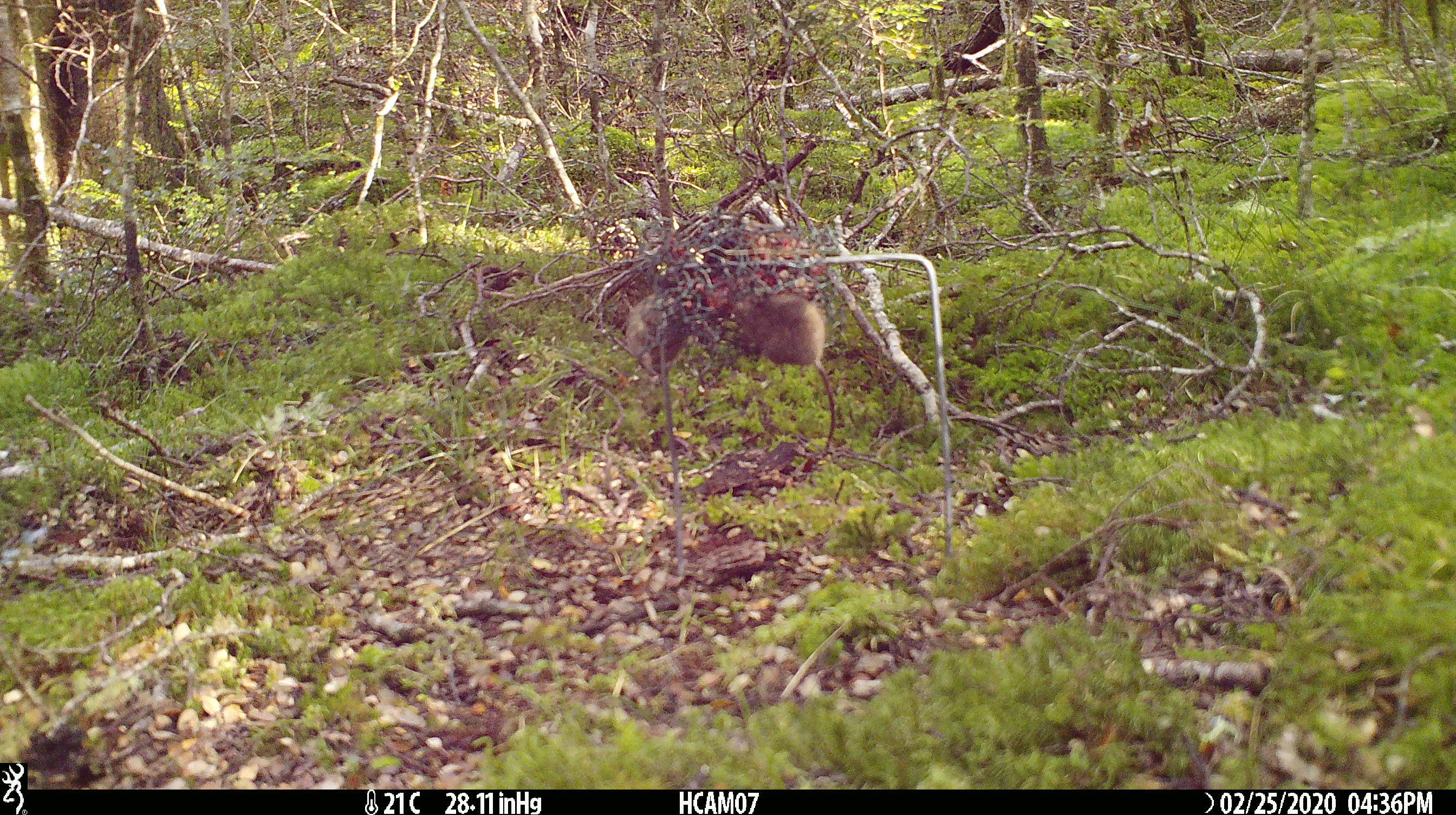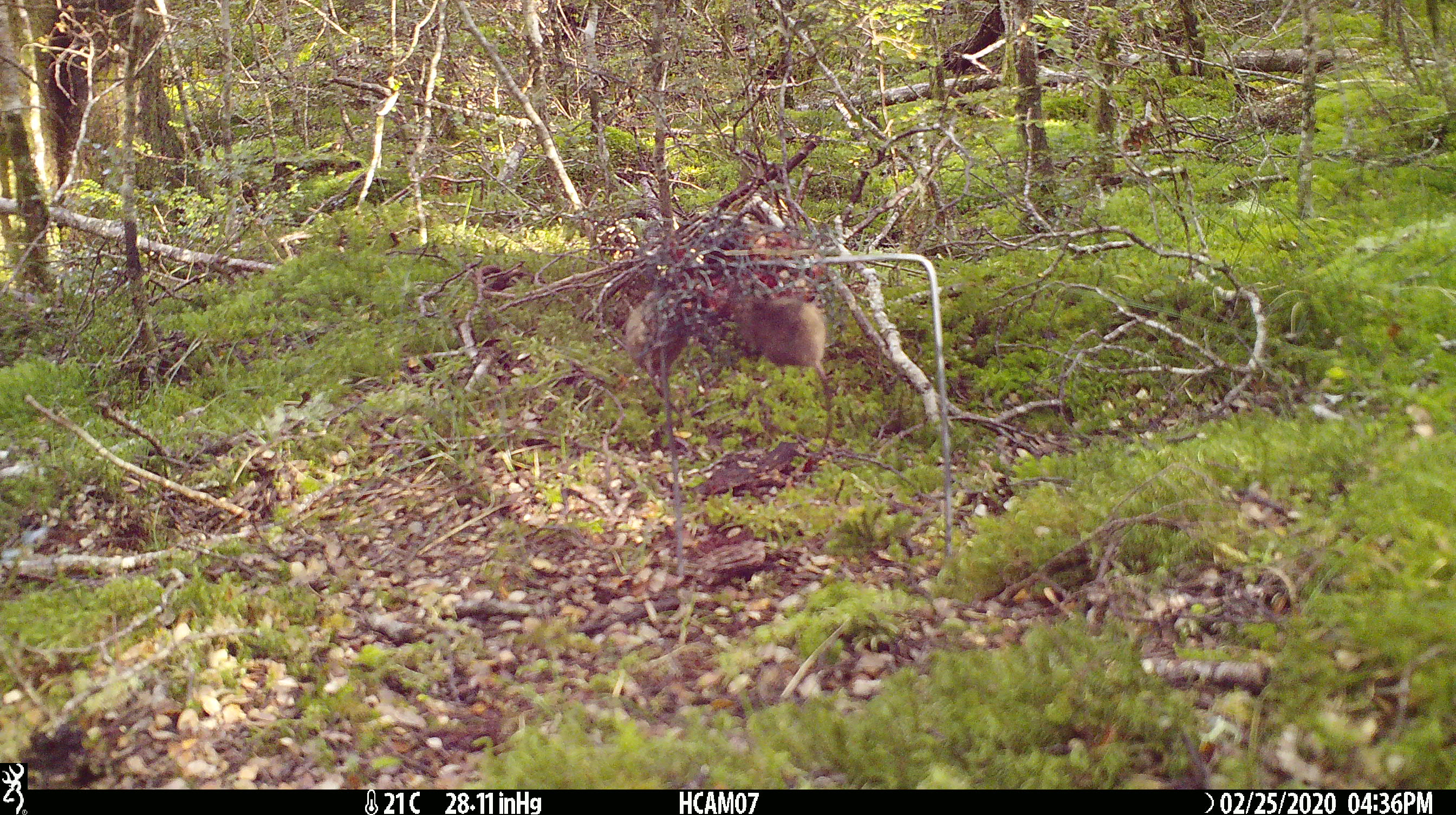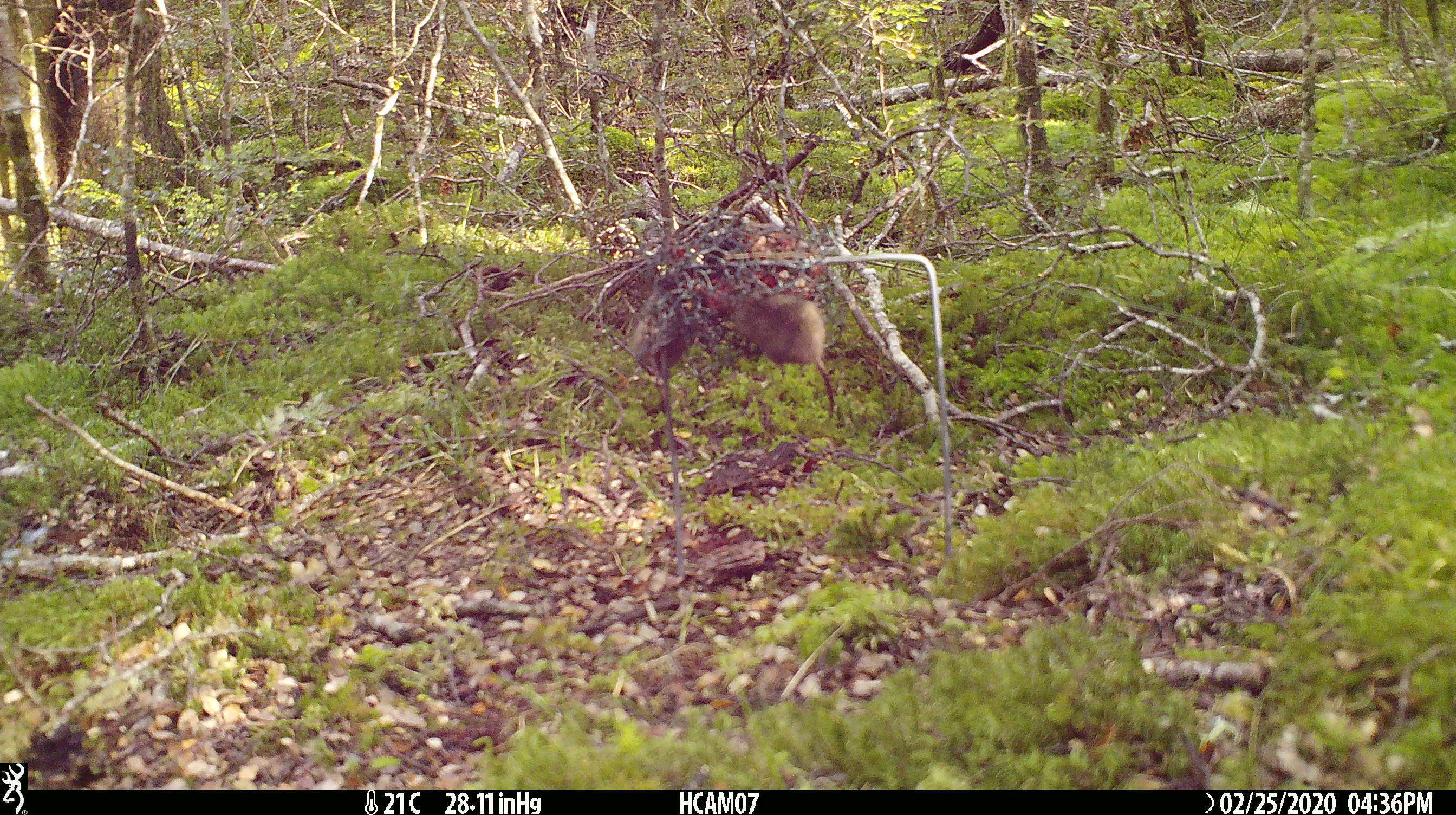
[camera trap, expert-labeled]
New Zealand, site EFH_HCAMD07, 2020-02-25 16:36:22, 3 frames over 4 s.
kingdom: Animalia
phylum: Chordata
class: Mammalia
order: Rodentia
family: Muridae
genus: Mus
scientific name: Mus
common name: mouse